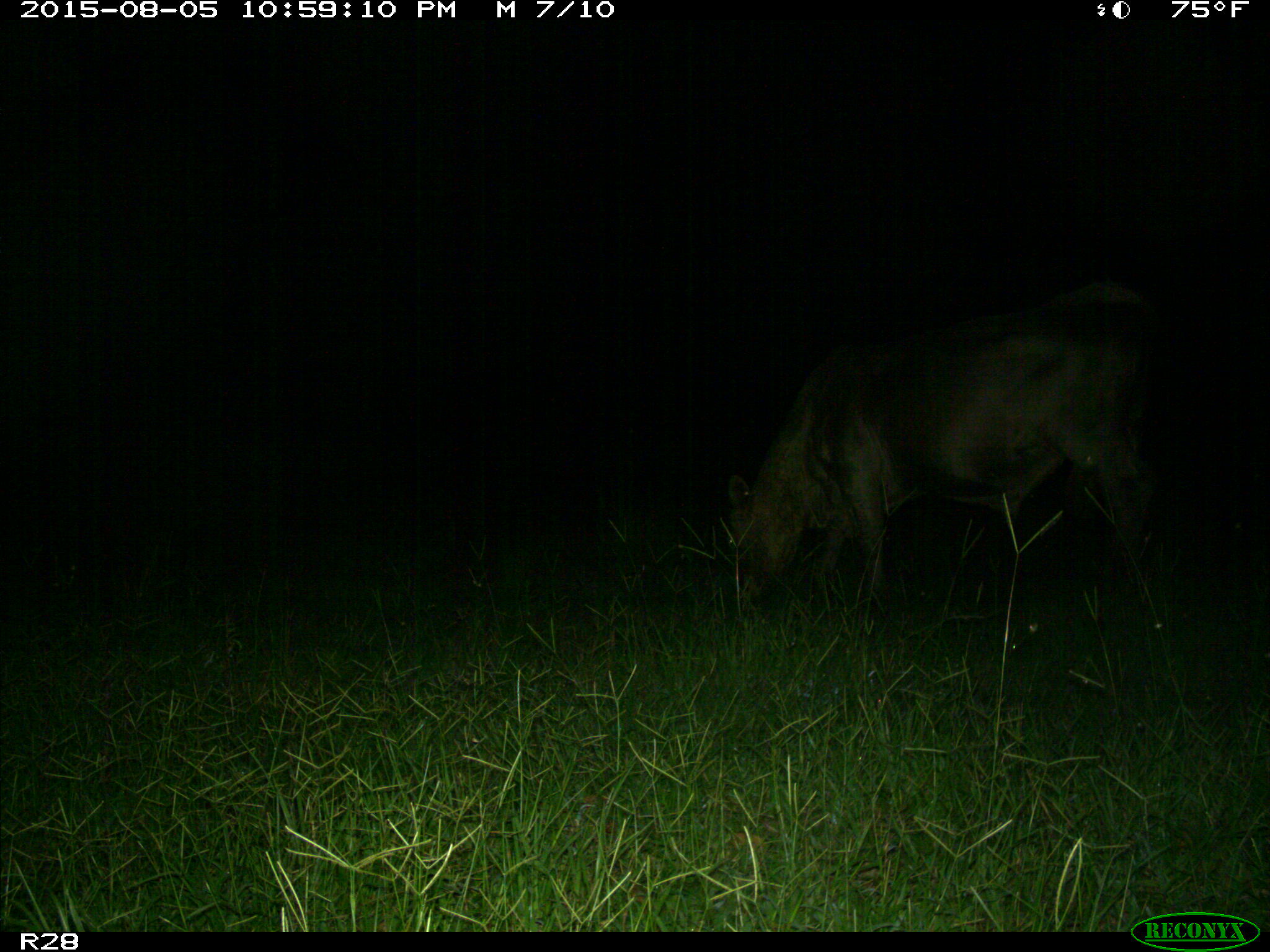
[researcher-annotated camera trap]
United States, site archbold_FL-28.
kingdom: Animalia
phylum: Chordata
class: Mammalia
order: Artiodactyla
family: Bovidae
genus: Bos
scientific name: Bos taurus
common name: domestic cow